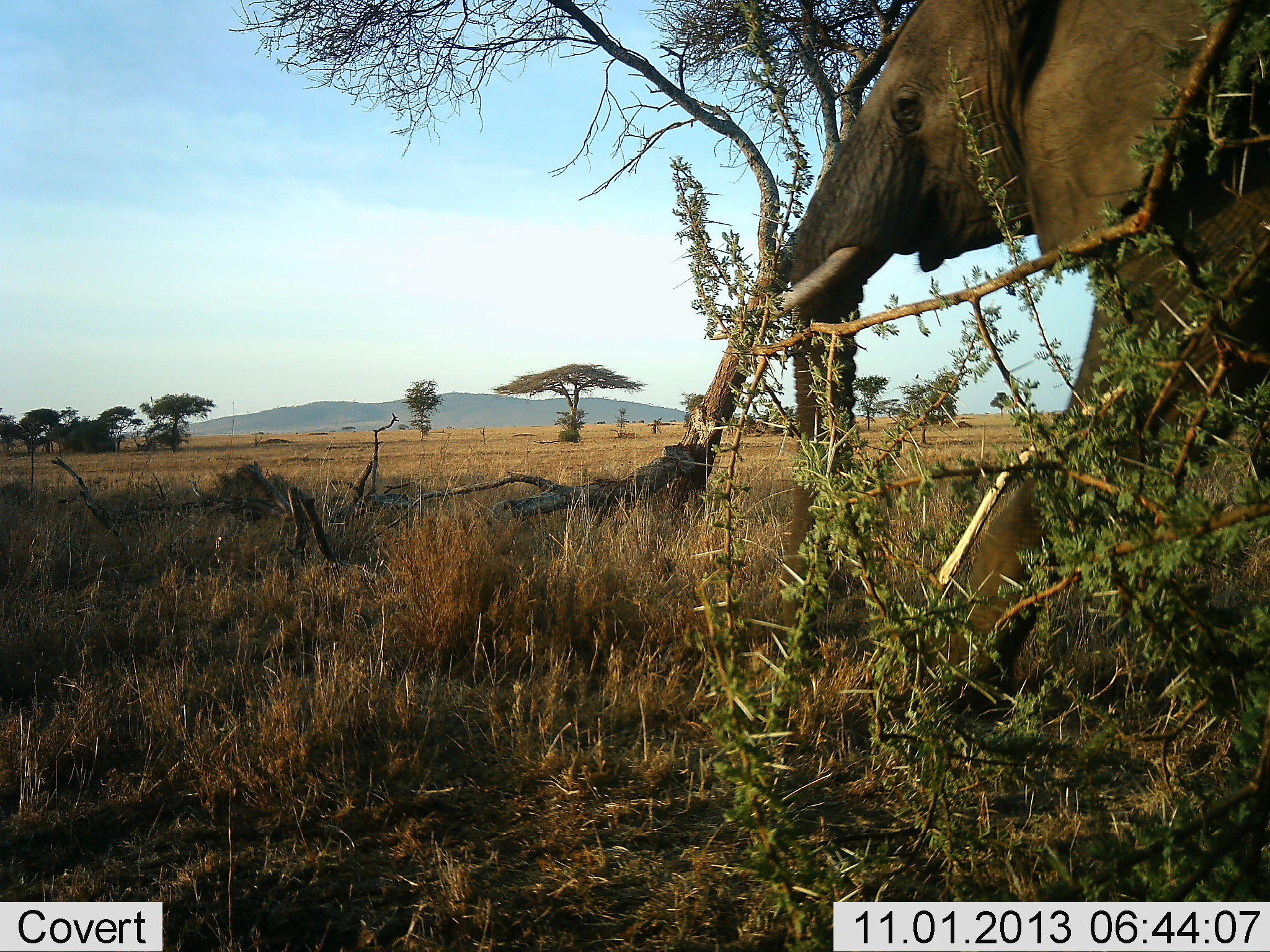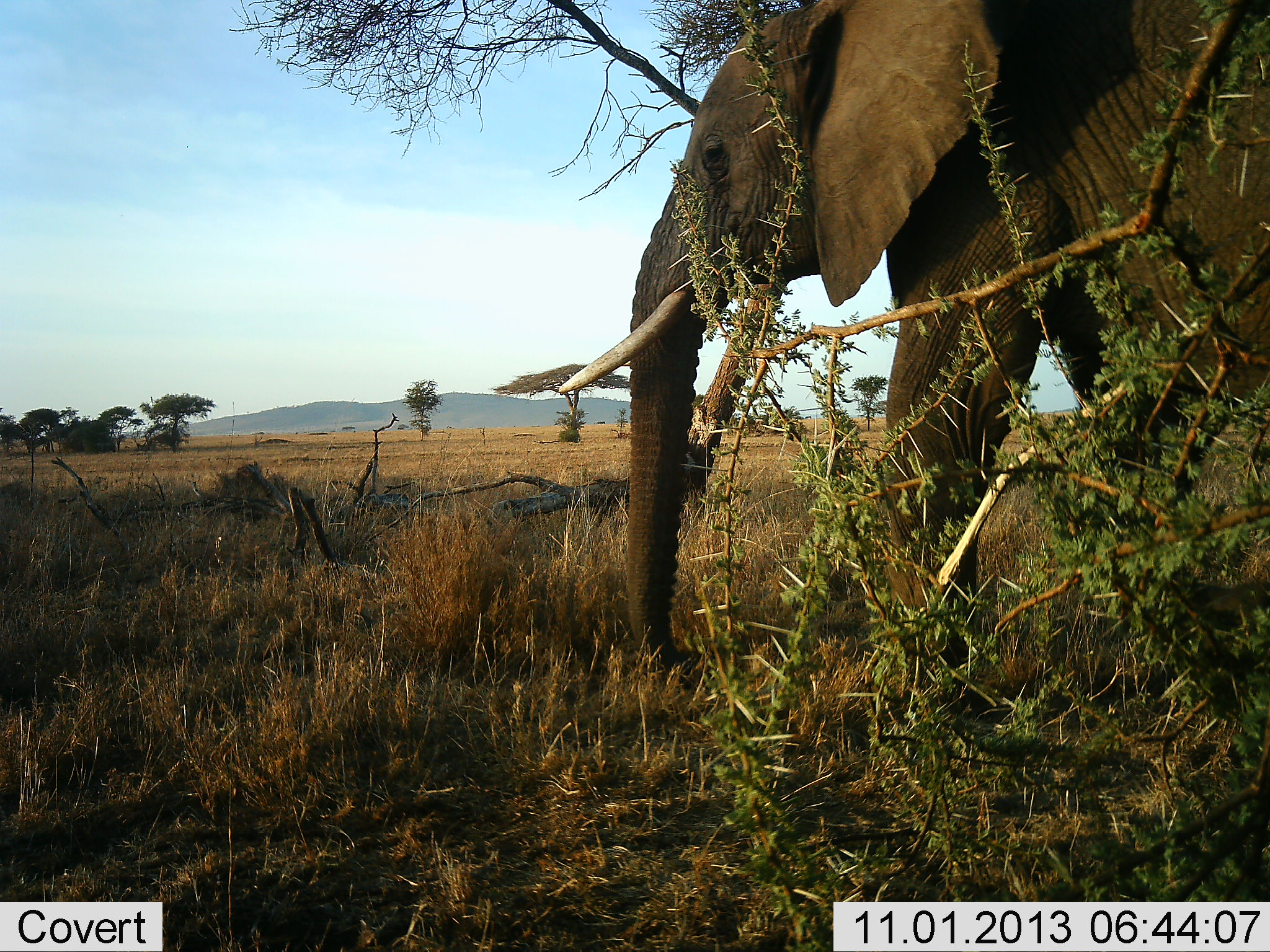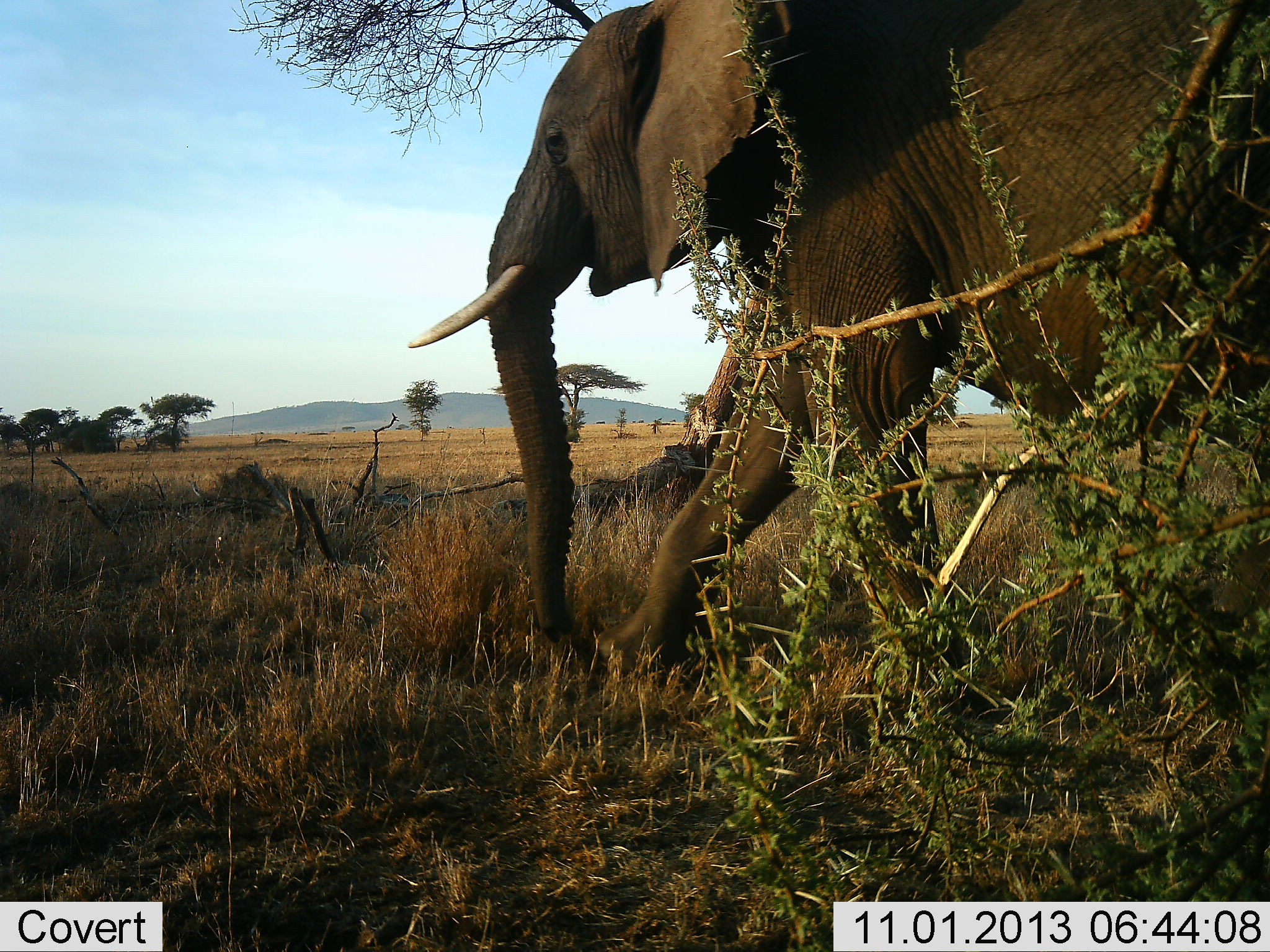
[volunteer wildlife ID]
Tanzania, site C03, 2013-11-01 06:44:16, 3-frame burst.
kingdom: Animalia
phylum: Chordata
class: Mammalia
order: Proboscidea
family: Elephantidae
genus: Loxodonta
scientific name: Loxodonta africana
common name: african bush elephant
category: elephant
Elephant (african bush elephant) (Loxodonta africana), count 1. Behavior (volunteer vote fractions): standing 0%, resting 0%, moving 100%, interacting 0%. Young present (vote fraction): 0%. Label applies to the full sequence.